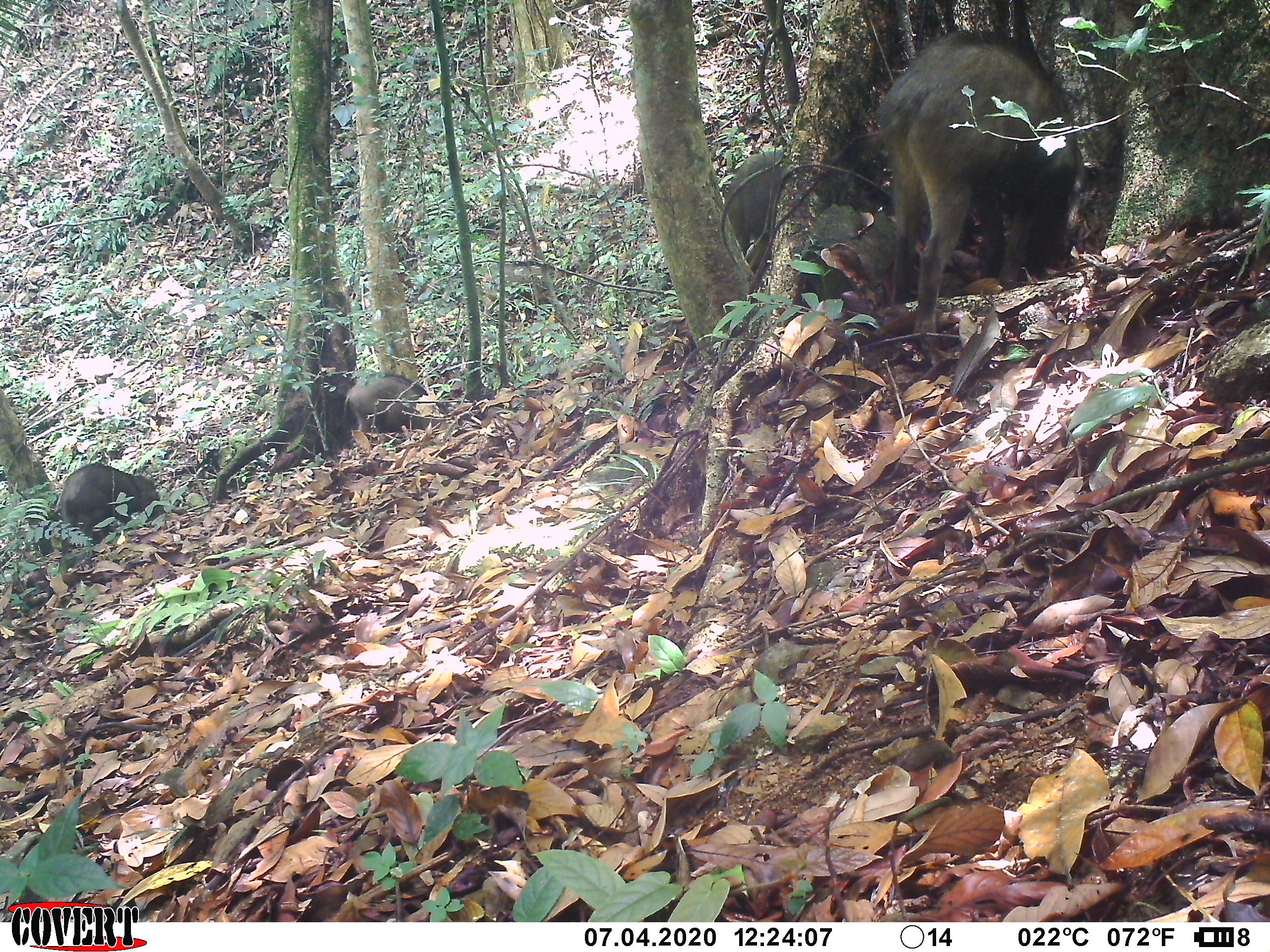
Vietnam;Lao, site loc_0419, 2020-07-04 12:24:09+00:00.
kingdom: Animalia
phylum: Chordata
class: Mammalia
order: Artiodactyla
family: Suidae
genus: Sus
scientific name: Sus scrofa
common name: eurasian wild pig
Eurasian wild pig (Sus scrofa). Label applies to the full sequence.